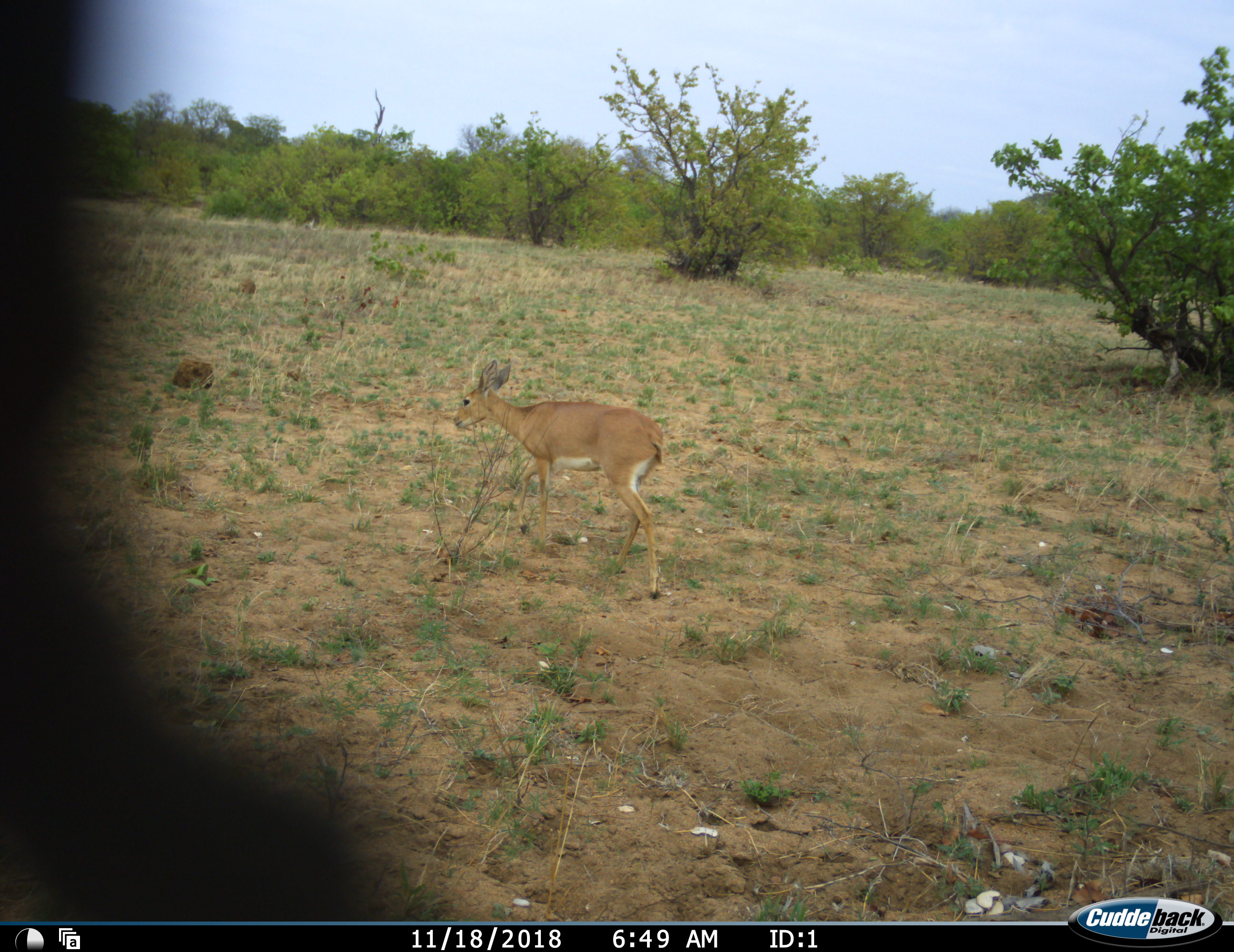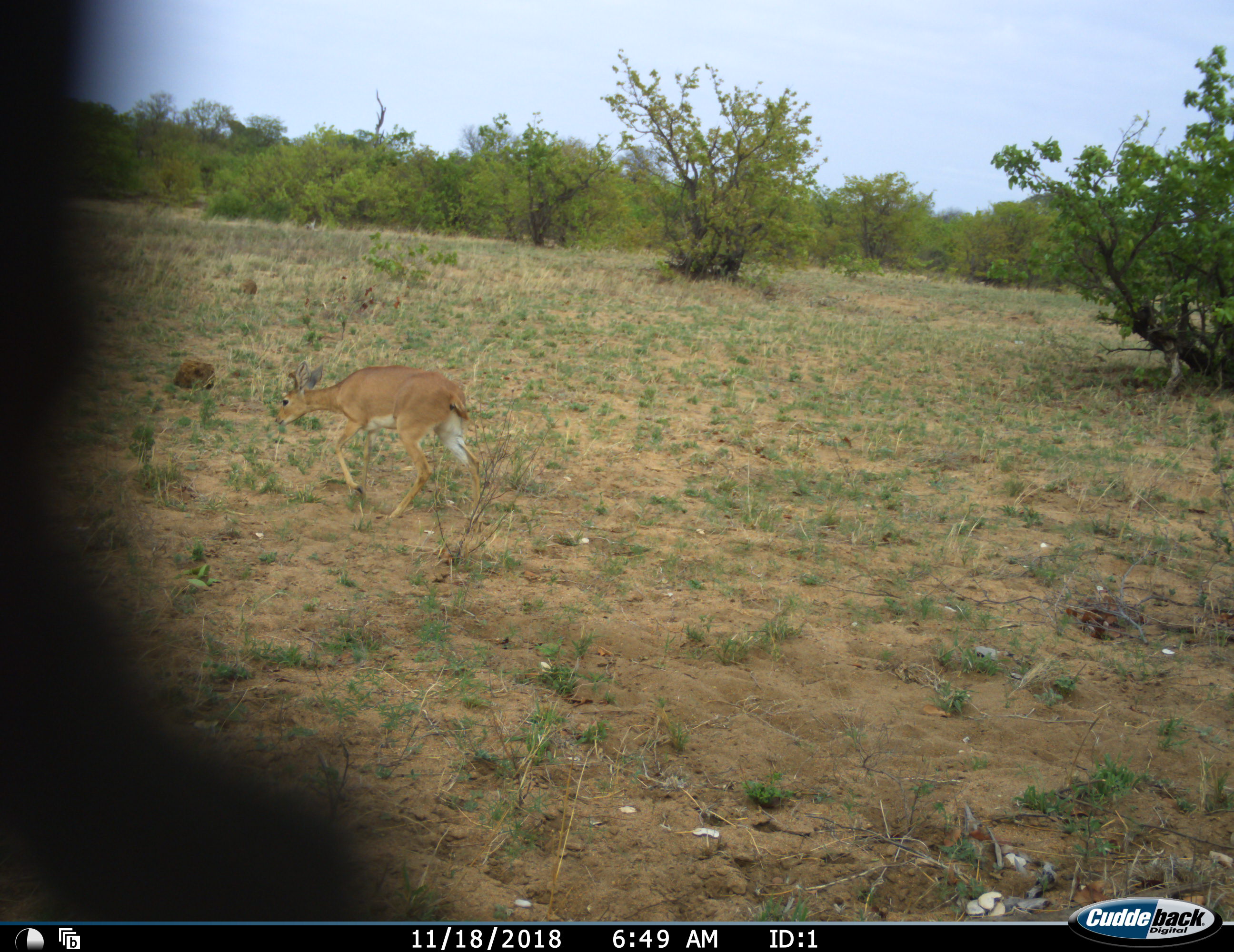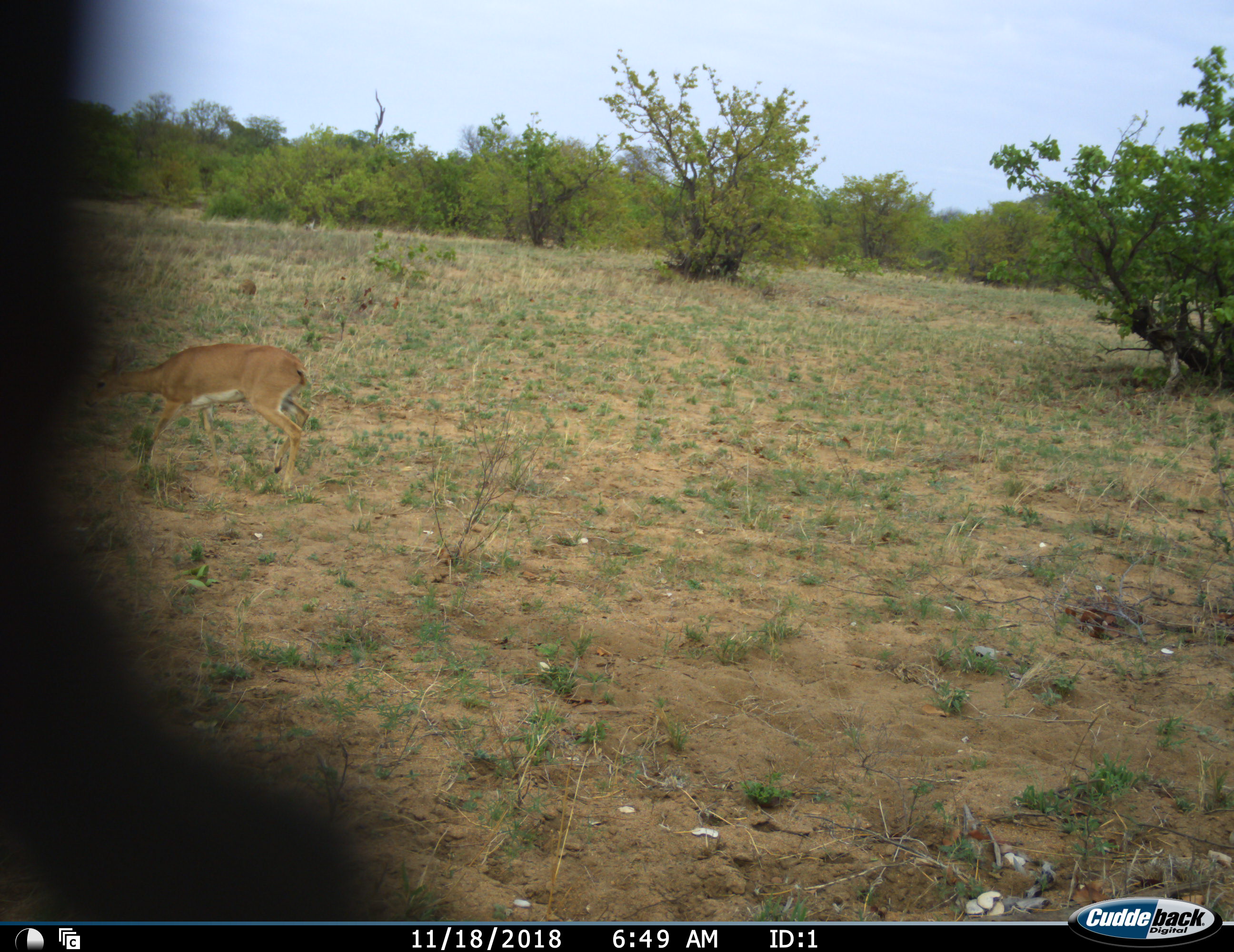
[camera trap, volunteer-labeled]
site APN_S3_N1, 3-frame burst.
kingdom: Animalia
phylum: Chordata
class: Mammalia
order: Artiodactyla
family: Bovidae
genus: Raphicerus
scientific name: Raphicerus campestris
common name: steenbok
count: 1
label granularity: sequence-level